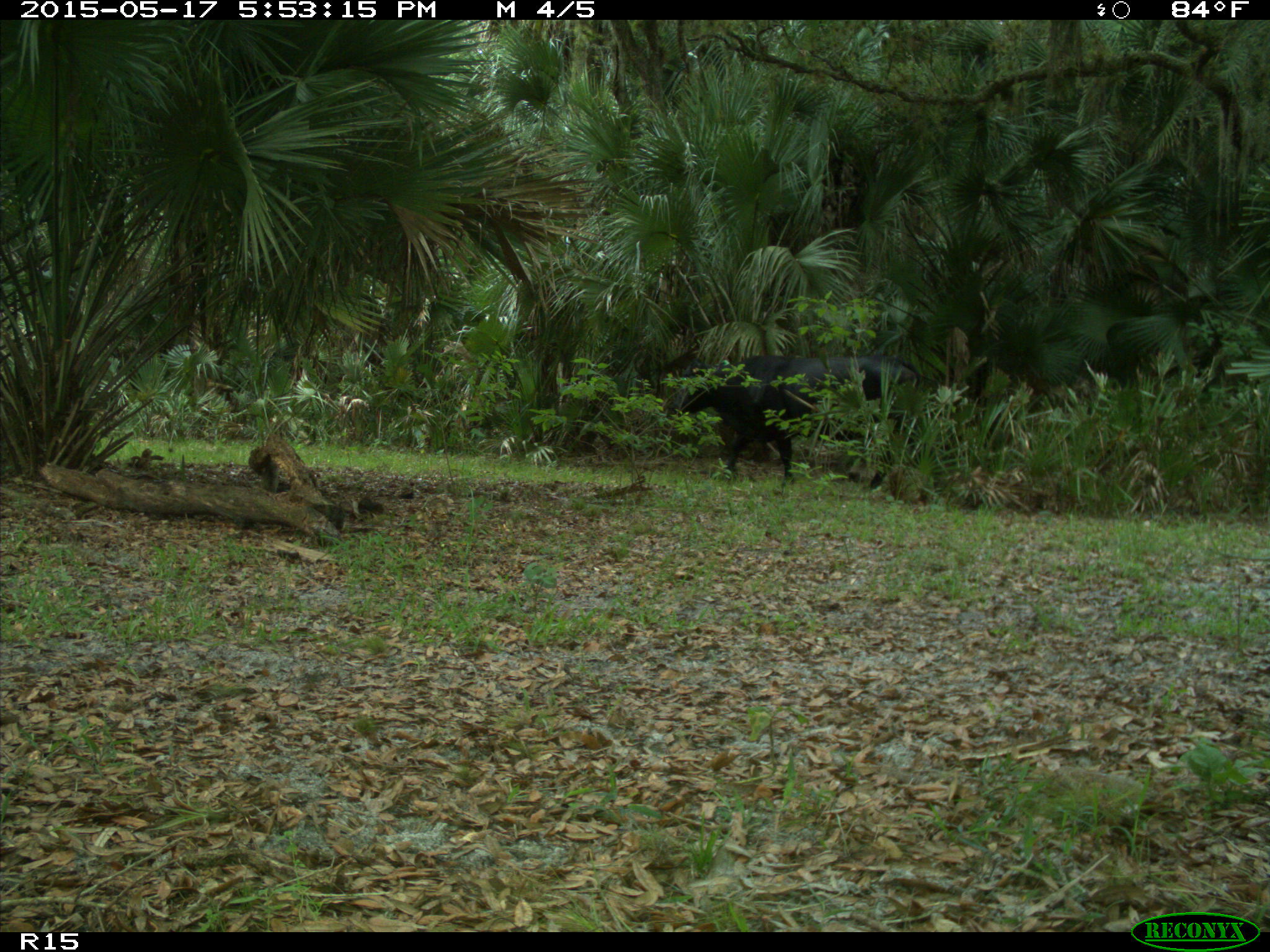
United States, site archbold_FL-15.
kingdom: Animalia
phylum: Chordata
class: Mammalia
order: Artiodactyla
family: Bovidae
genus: Bos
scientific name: Bos taurus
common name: domestic cow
Bos taurus (domestic cow).